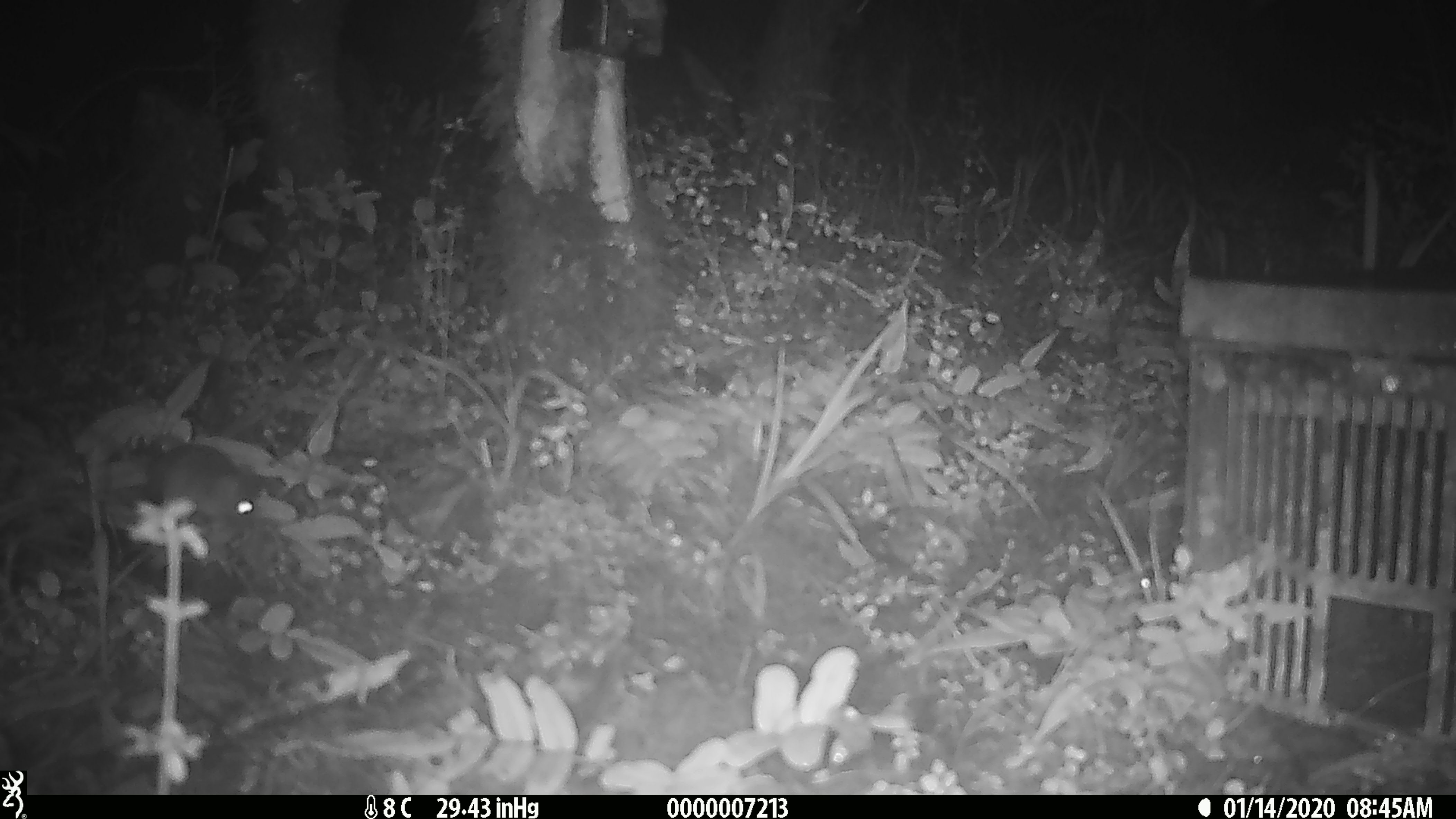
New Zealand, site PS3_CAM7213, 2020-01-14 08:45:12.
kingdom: Animalia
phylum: Chordata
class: Mammalia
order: Rodentia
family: Muridae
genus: Mus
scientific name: Mus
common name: mouse